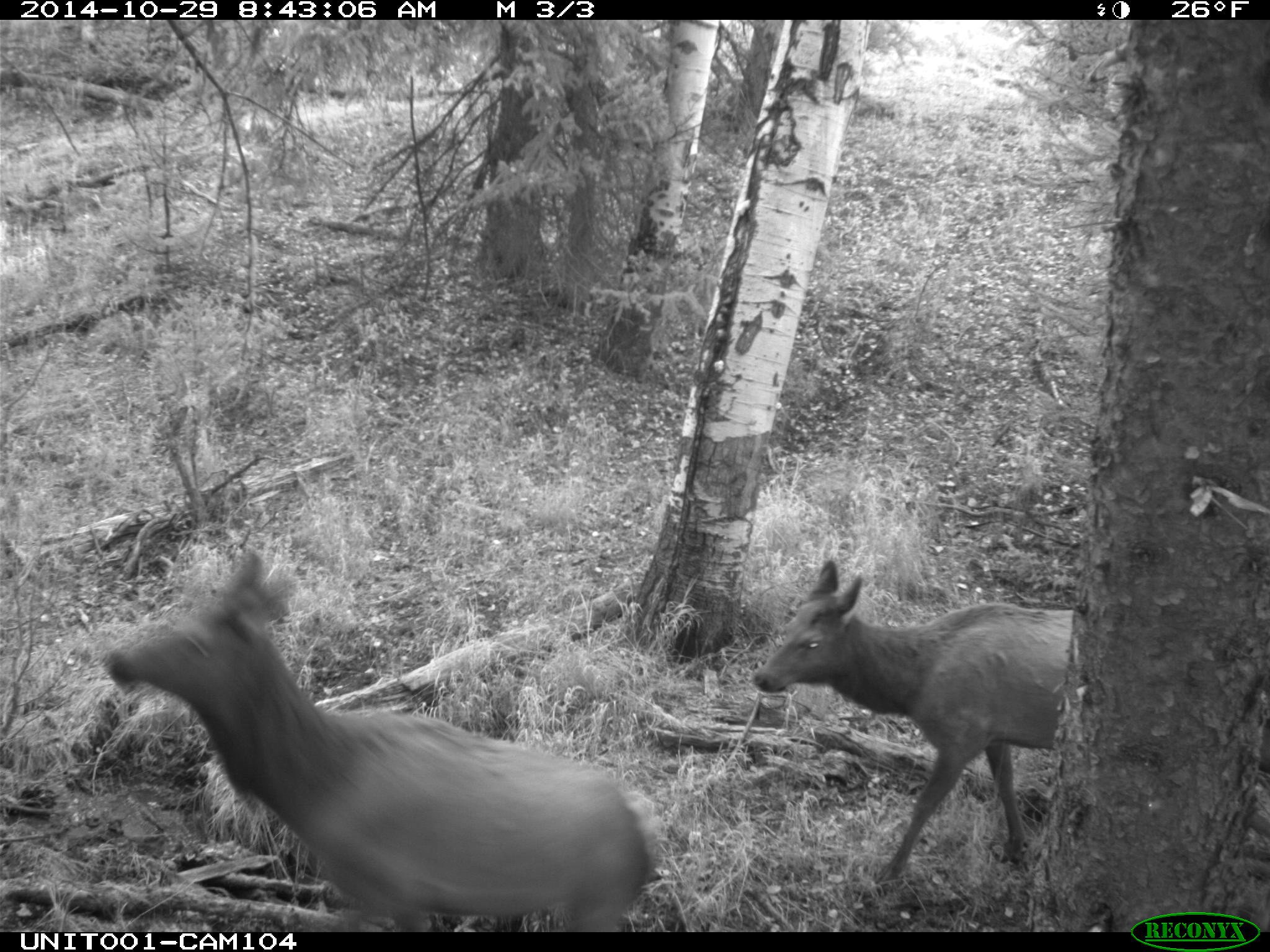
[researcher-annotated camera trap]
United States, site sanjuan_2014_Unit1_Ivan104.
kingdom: Animalia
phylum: Chordata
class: Mammalia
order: Artiodactyla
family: Cervidae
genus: Cervus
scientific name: Cervus elaphus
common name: red deer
Cervus elaphus (red deer).